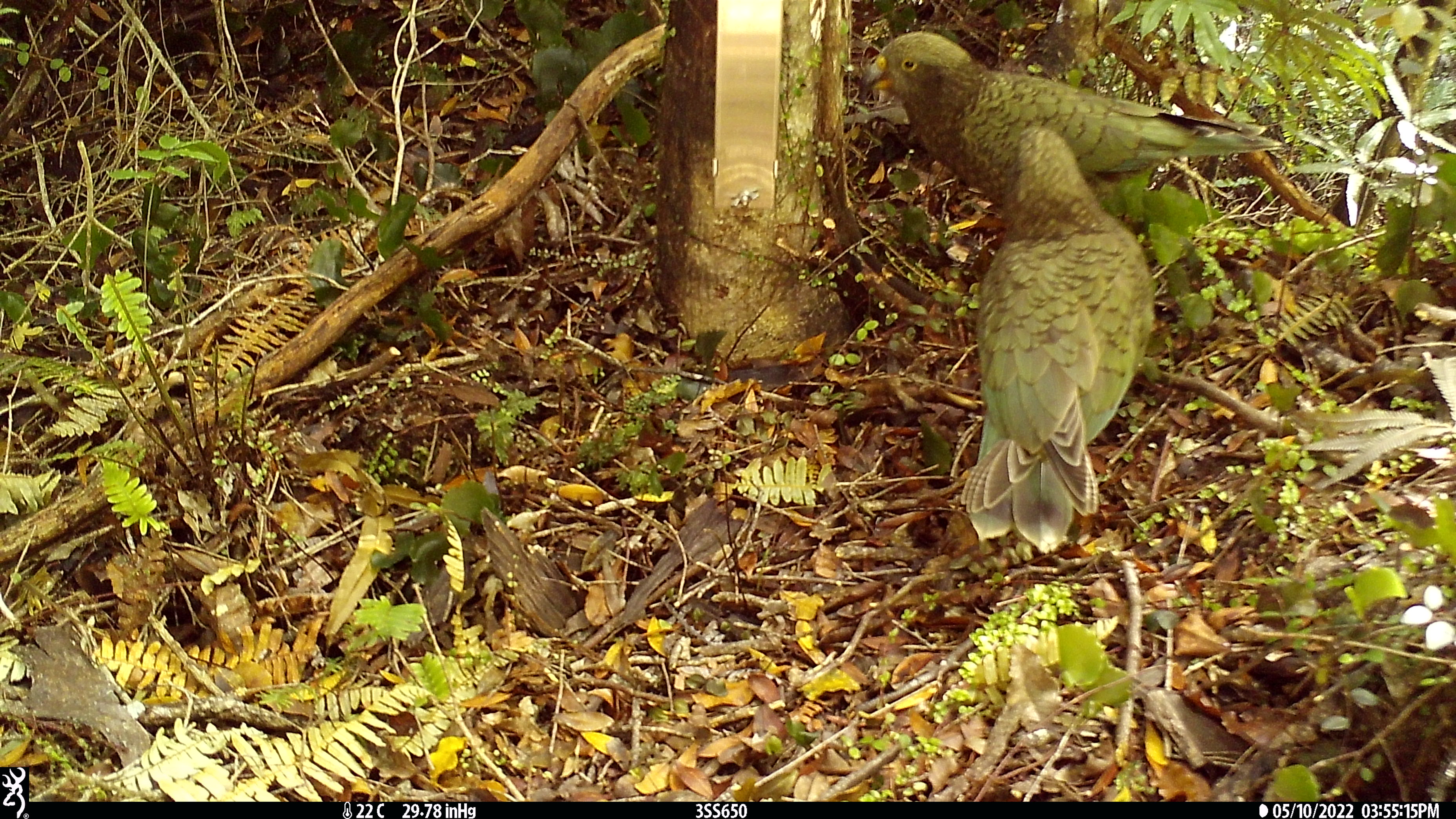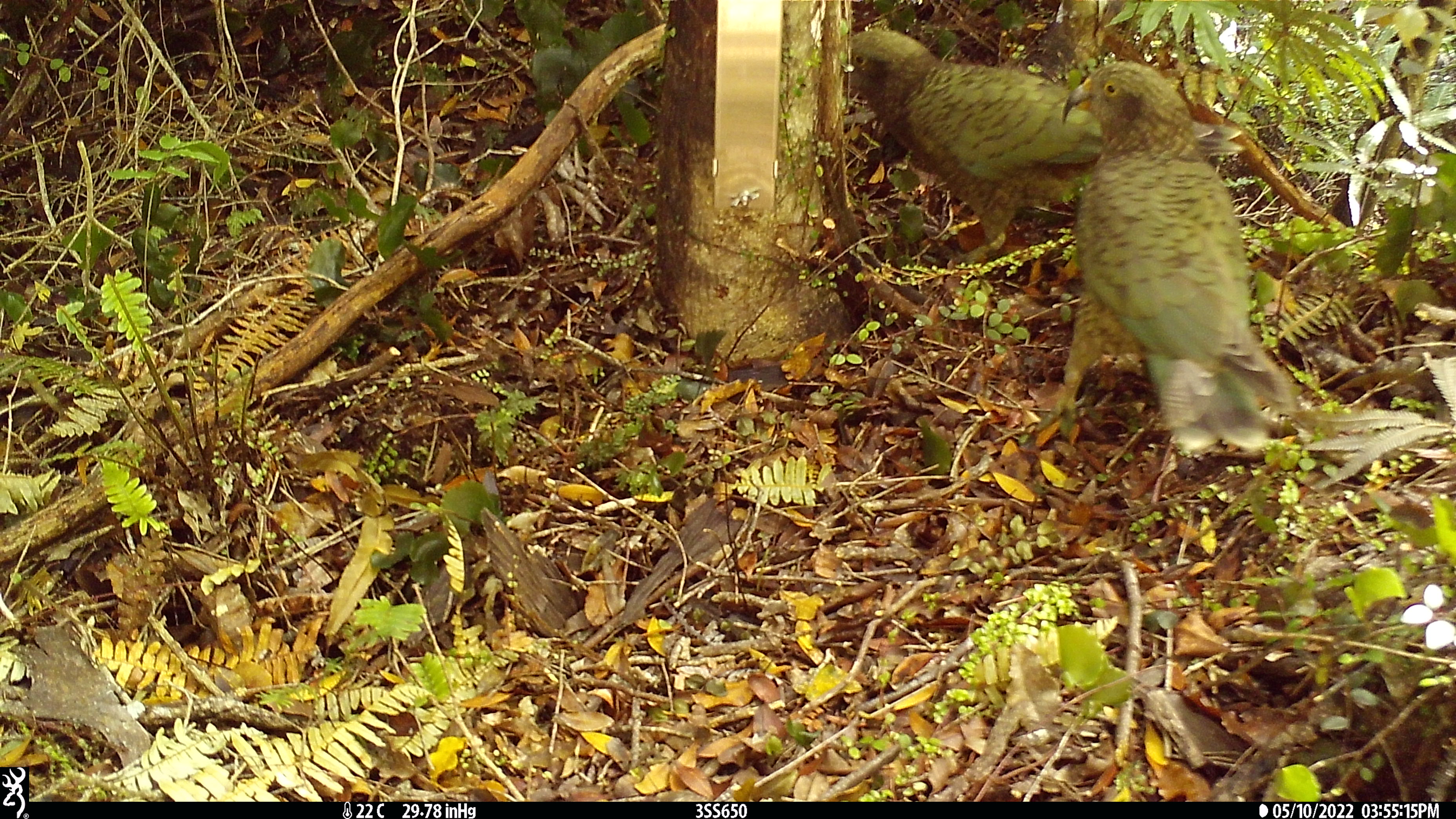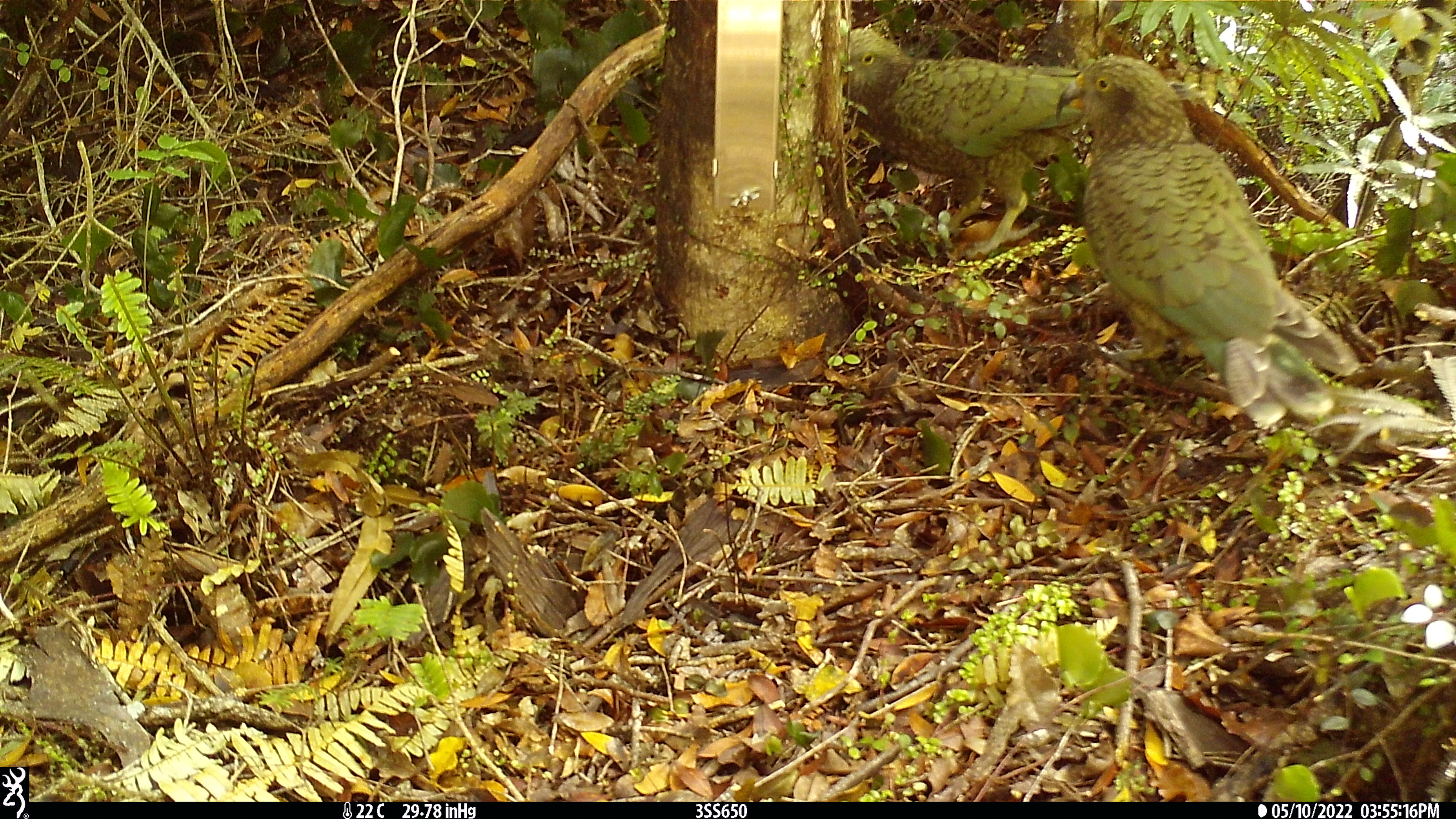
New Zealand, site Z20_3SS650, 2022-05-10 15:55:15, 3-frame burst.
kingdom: Animalia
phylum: Chordata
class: Aves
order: Psittaciformes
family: Strigopidae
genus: Nestor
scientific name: Nestor notabilis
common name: kea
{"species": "kea (Nestor notabilis)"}